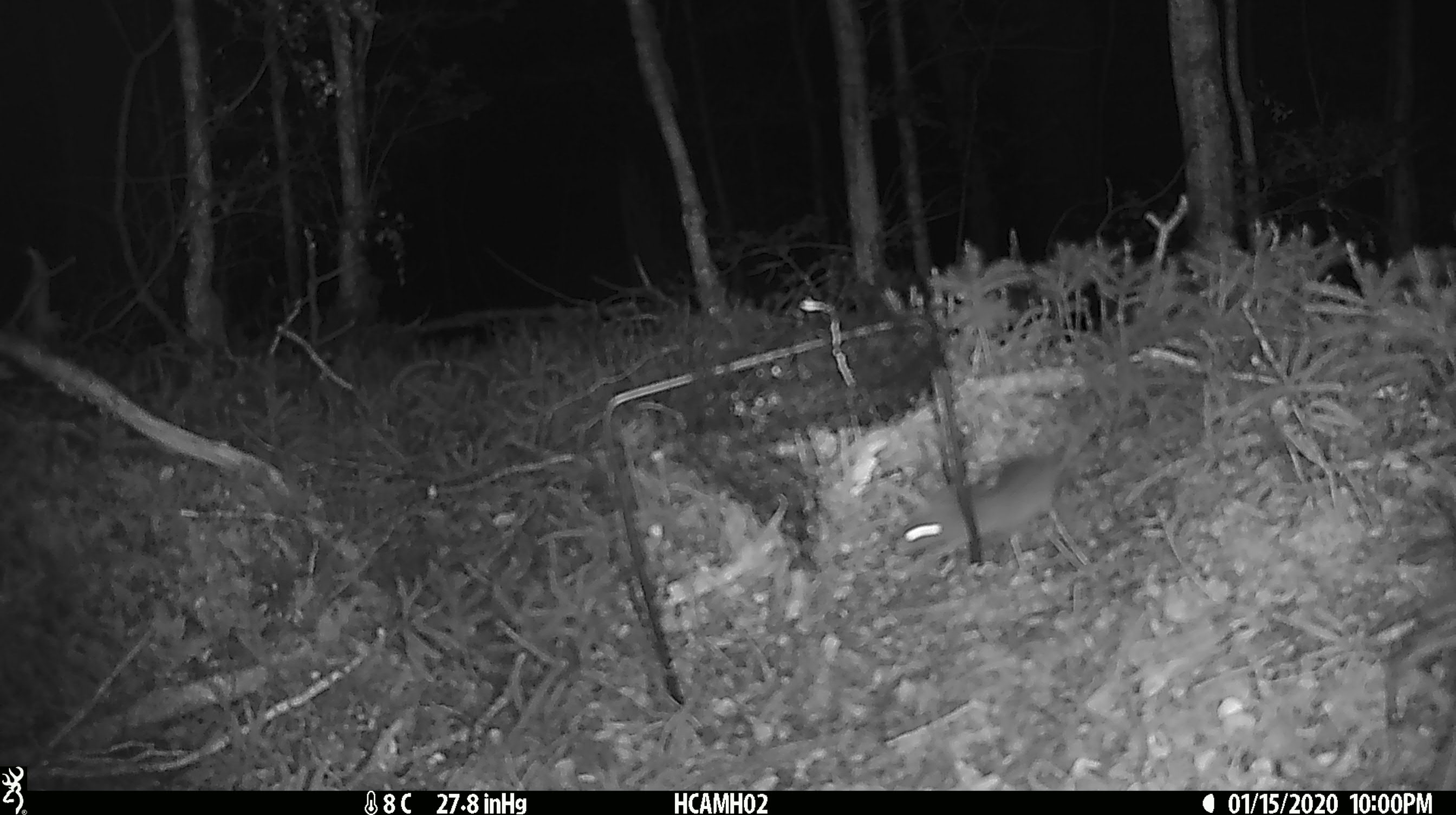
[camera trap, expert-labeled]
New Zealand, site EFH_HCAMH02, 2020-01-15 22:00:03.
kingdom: Animalia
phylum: Chordata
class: Mammalia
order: Rodentia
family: Muridae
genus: Mus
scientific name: Mus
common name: mouse